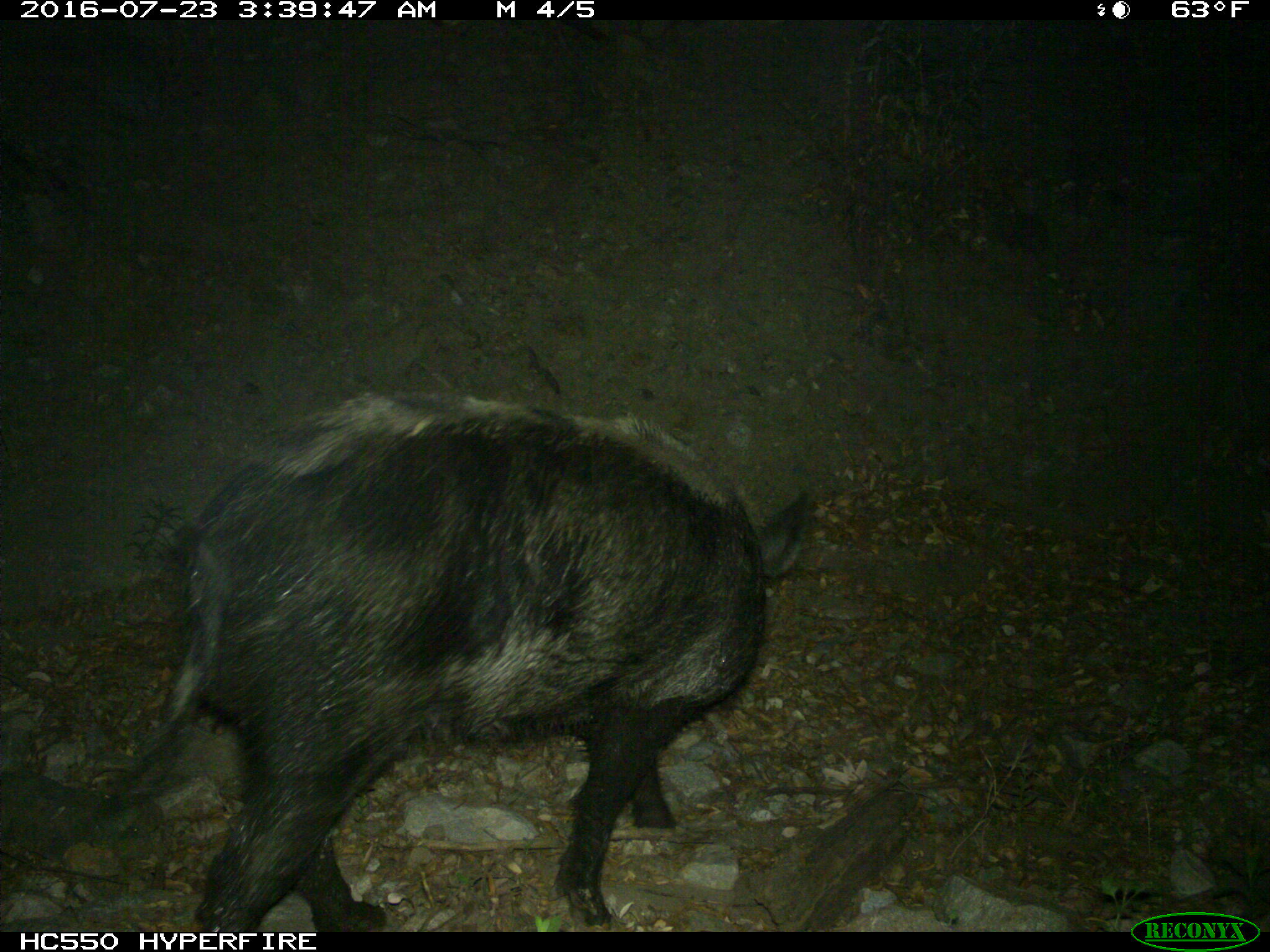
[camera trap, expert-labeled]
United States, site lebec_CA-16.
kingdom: Animalia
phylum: Chordata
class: Mammalia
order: Artiodactyla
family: Suidae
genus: Sus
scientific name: Sus scrofa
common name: wild boar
Sus scrofa (wild boar).